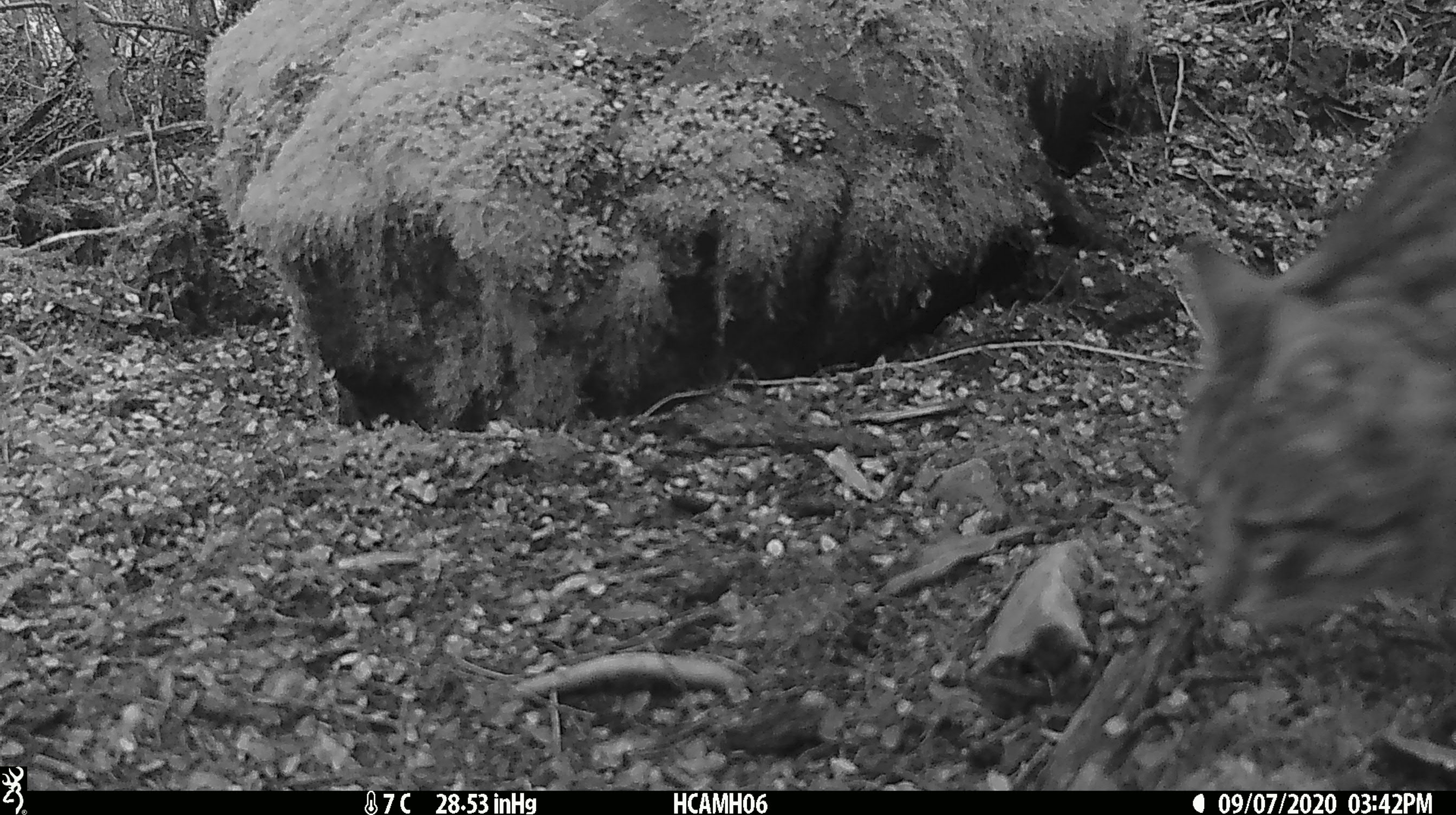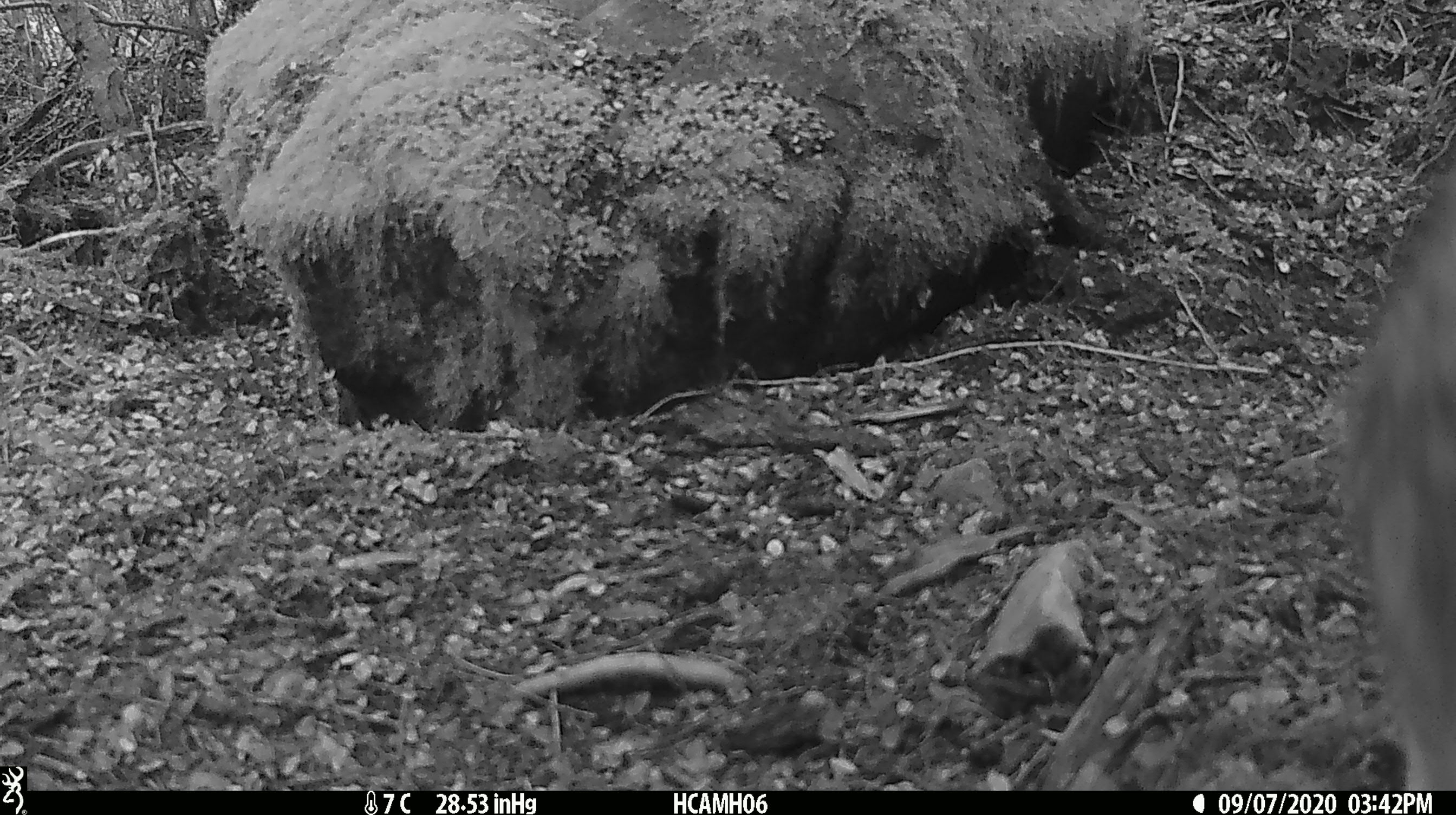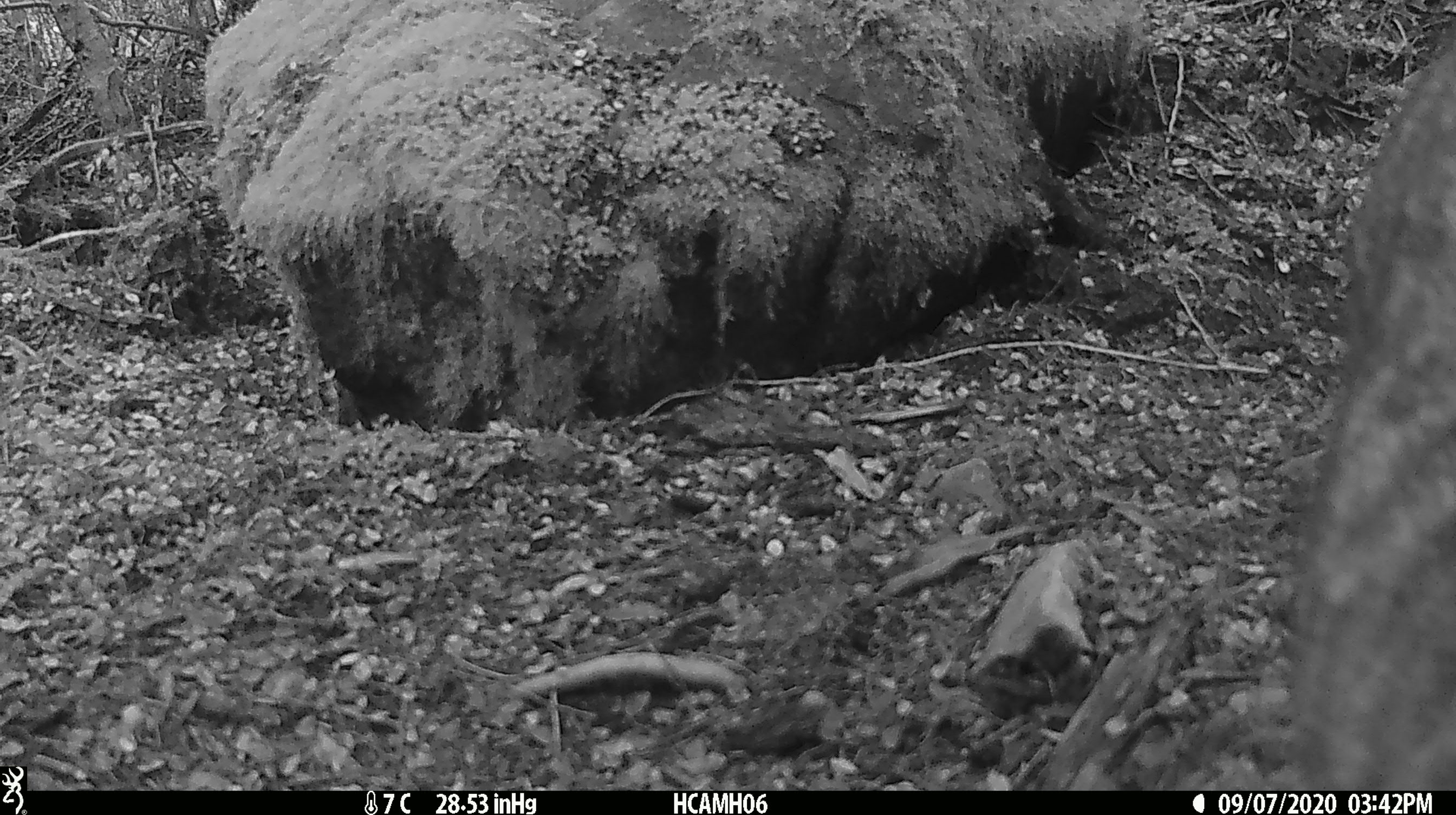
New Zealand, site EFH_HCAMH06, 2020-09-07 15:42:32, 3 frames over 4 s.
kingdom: Animalia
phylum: Chordata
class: Mammalia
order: Carnivora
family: Felidae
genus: Felis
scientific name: Felis catus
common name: domestic cat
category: cat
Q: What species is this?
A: Cat (domestic cat) (Felis catus).